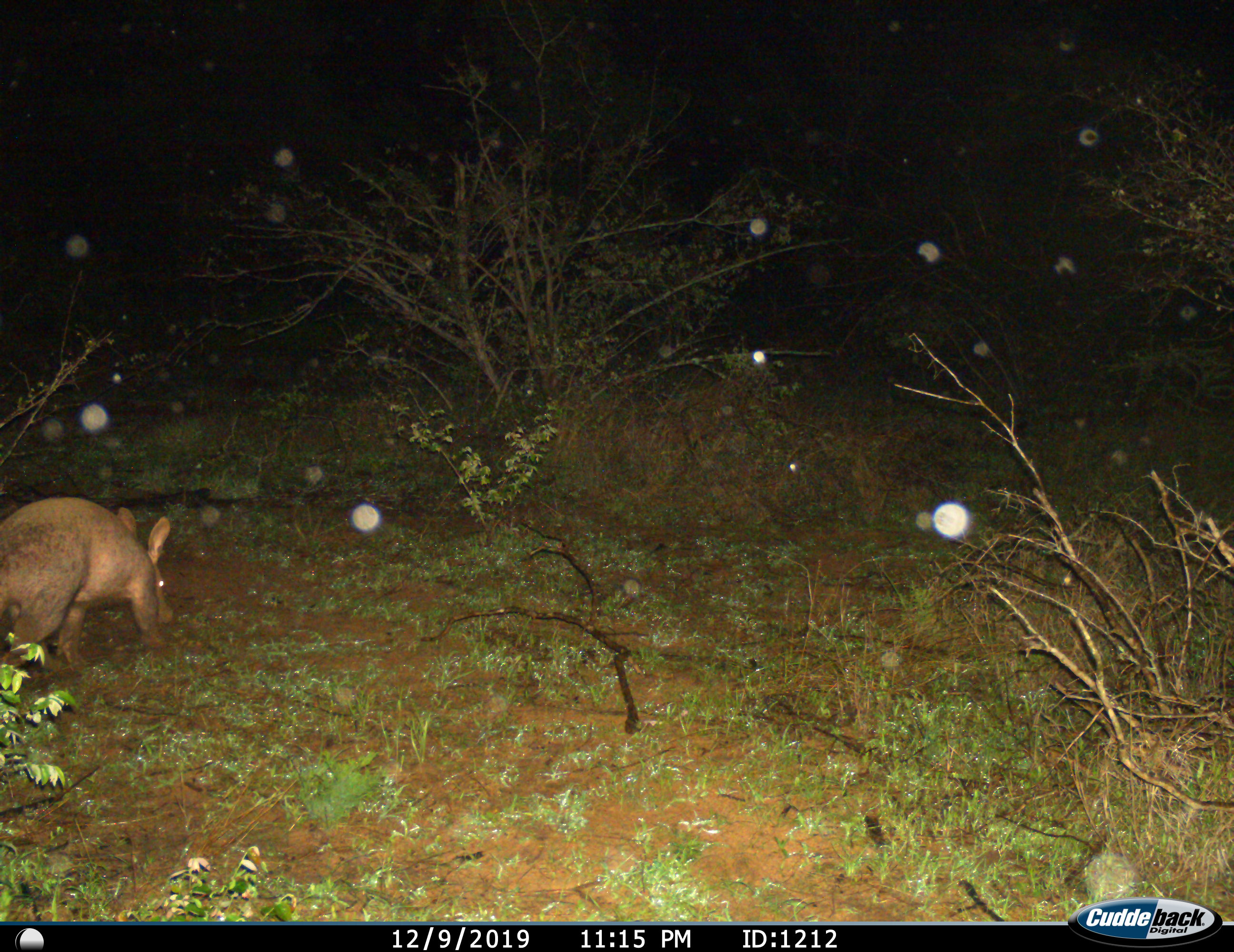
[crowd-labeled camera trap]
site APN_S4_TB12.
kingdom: Animalia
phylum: Chordata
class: Mammalia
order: Tubulidentata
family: Orycteropodidae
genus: Orycteropus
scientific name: Orycteropus afer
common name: aardvark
Aardvark (Orycteropus afer), count 1. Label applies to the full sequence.